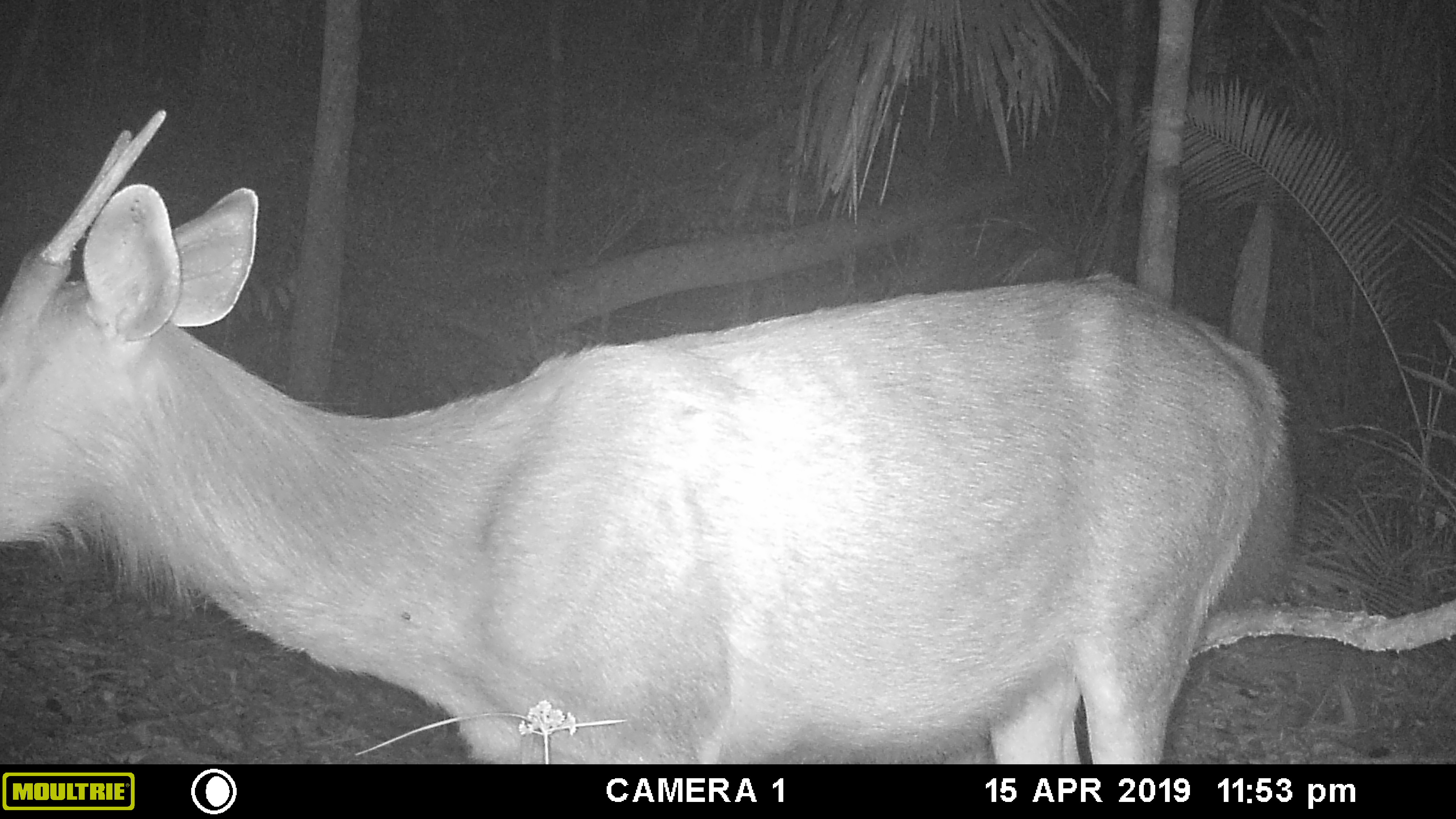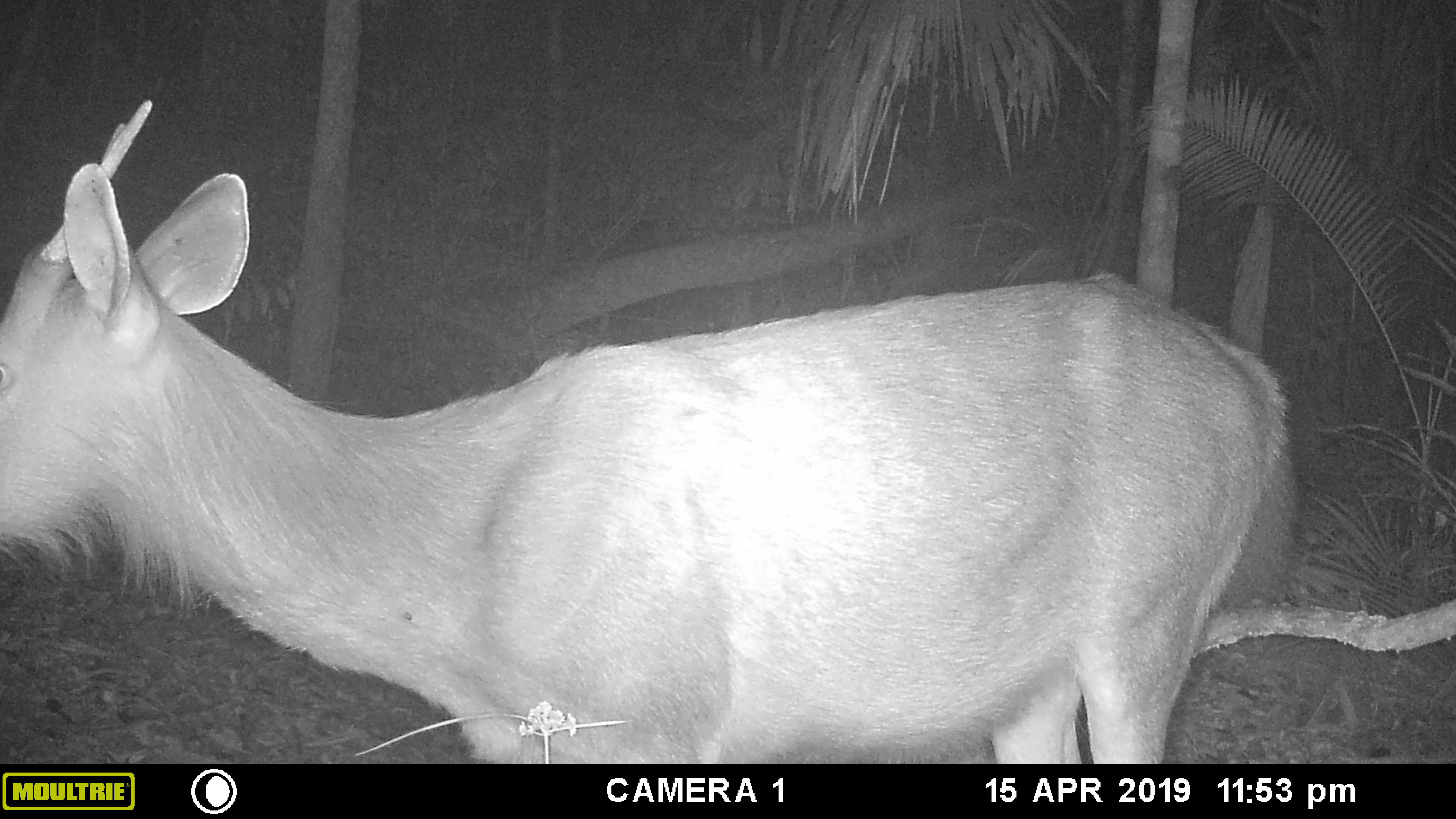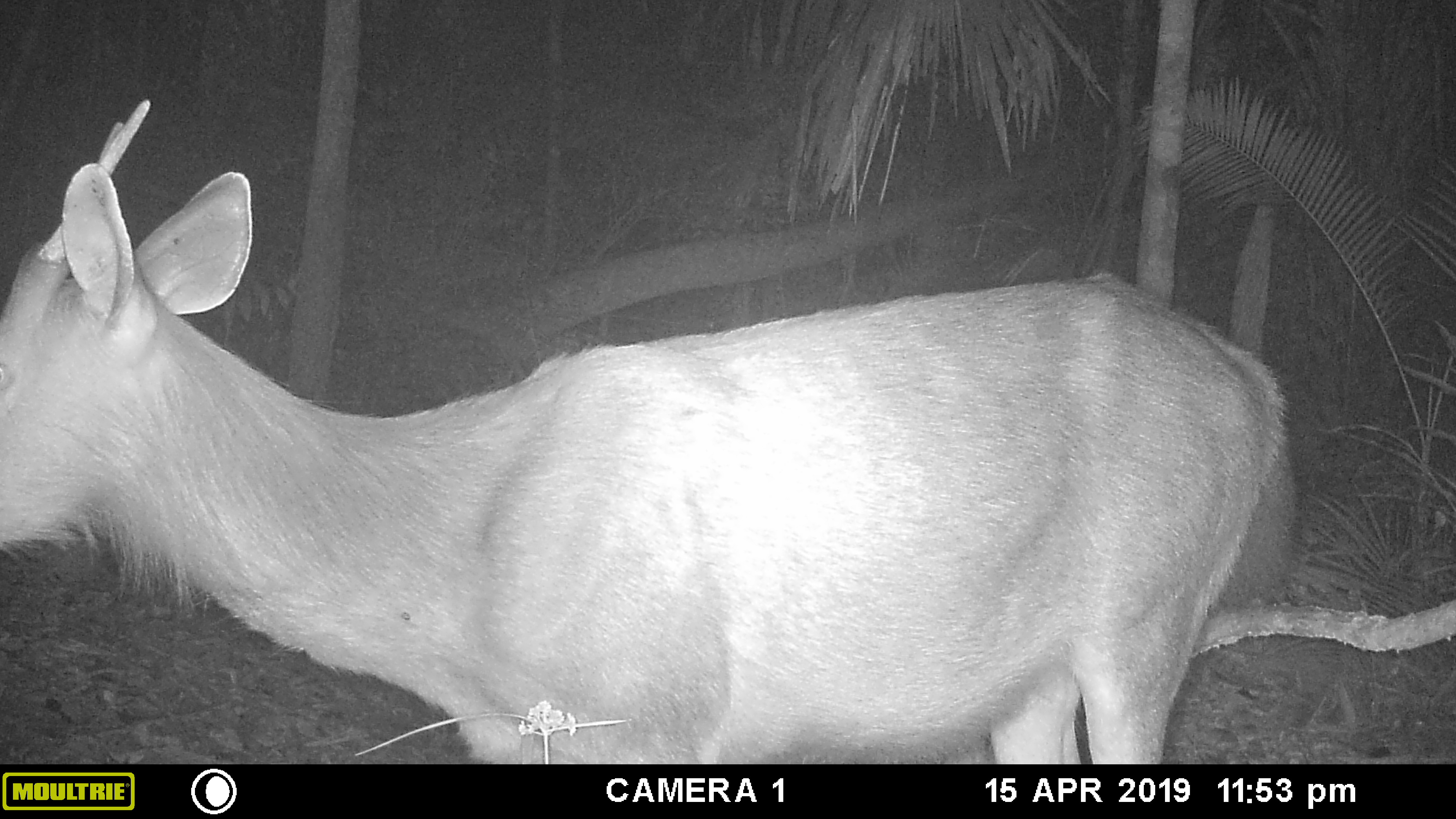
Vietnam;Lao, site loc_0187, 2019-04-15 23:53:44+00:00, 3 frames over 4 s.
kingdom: Animalia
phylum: Chordata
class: Mammalia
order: Artiodactyla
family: Cervidae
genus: Rusa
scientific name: Rusa unicolor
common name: sambar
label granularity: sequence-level